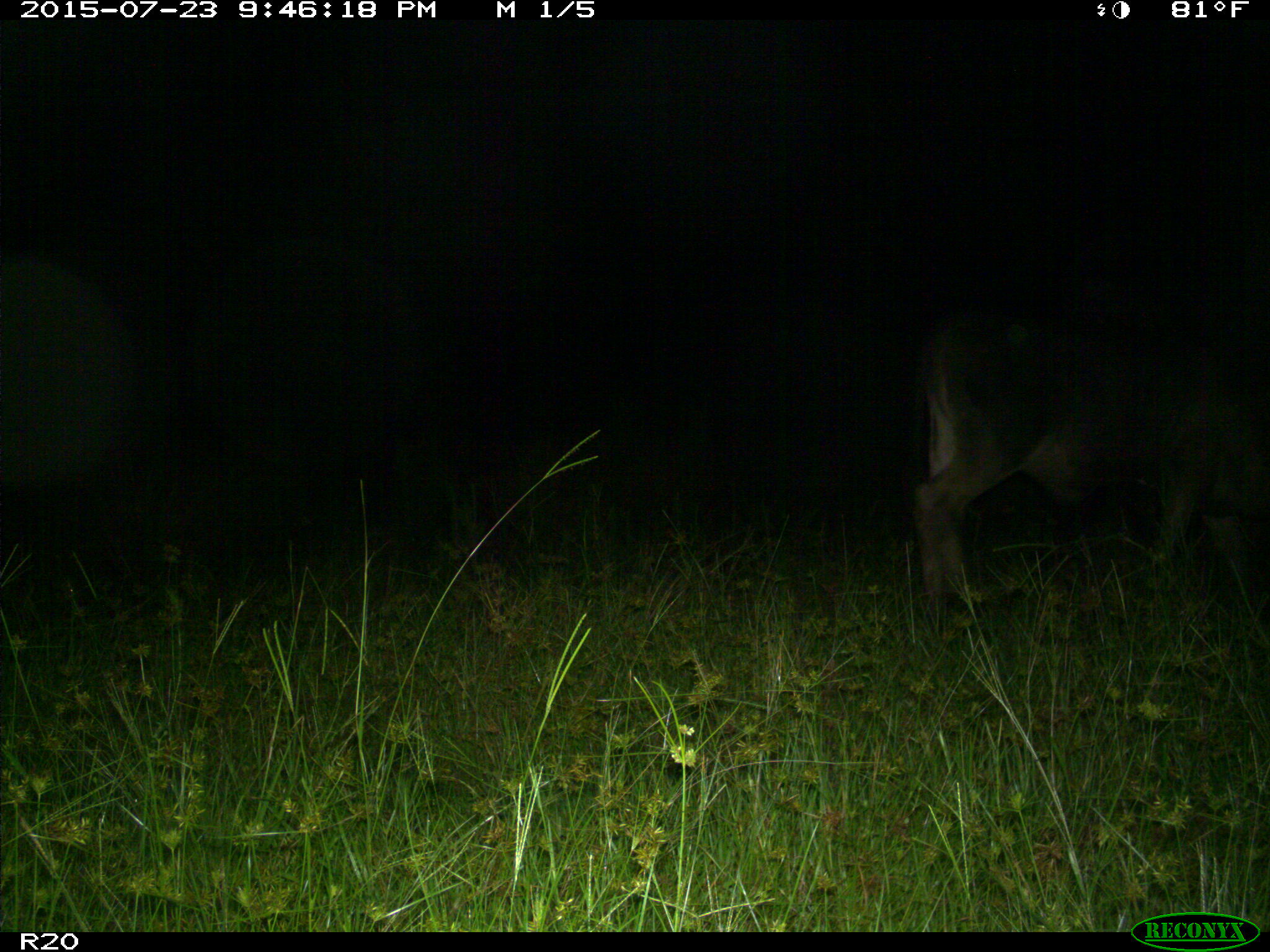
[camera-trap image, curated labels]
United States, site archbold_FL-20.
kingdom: Animalia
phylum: Chordata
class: Mammalia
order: Artiodactyla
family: Bovidae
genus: Bos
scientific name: Bos taurus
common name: domestic cow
Bos taurus (domestic cow).